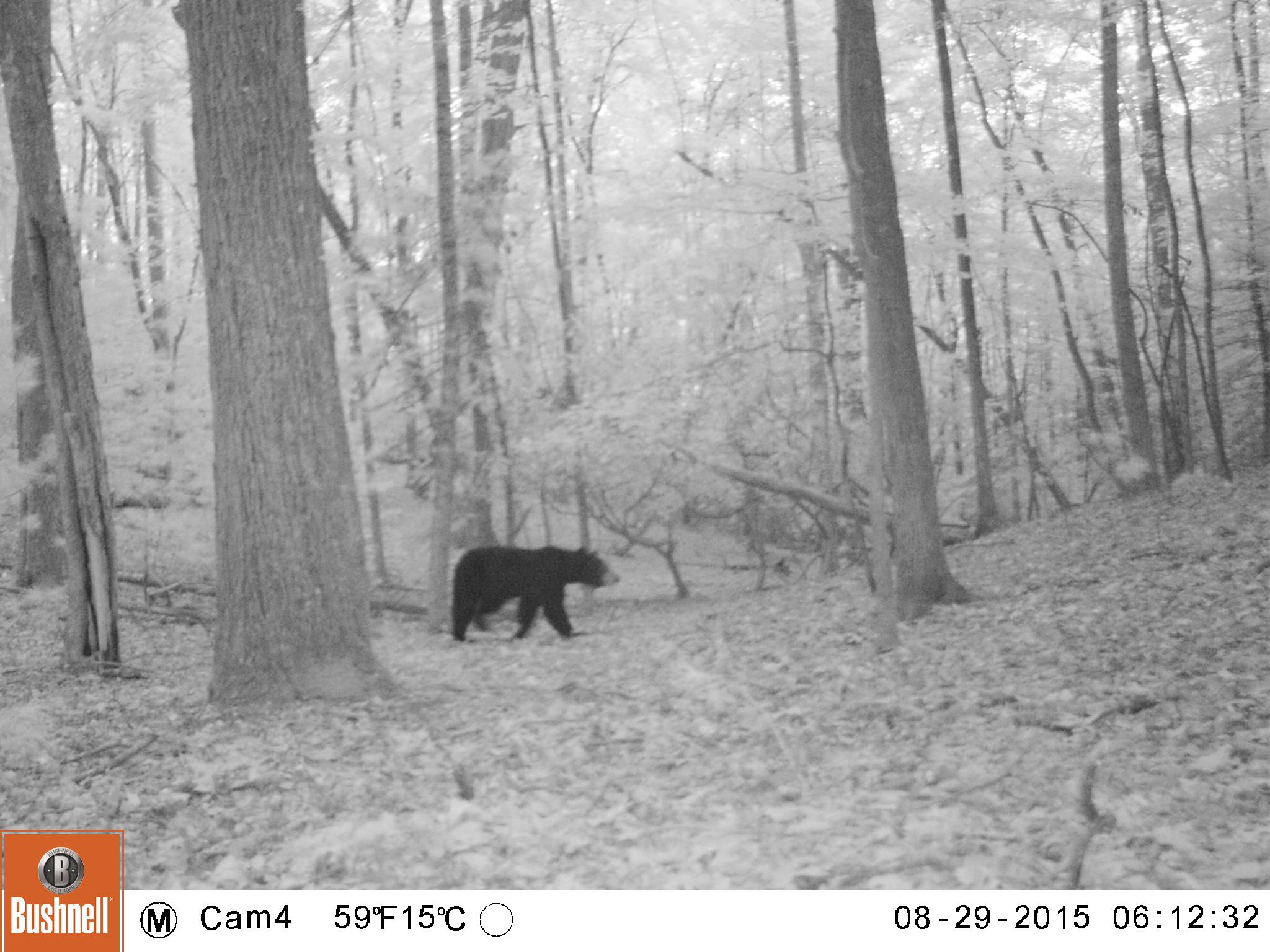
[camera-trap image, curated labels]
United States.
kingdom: Animalia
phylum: Chordata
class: Mammalia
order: Carnivora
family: Ursidae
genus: Ursus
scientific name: Ursus americanus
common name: american black bear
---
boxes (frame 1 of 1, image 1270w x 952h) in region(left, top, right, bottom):
American Black Bear: region(434, 536, 626, 657)